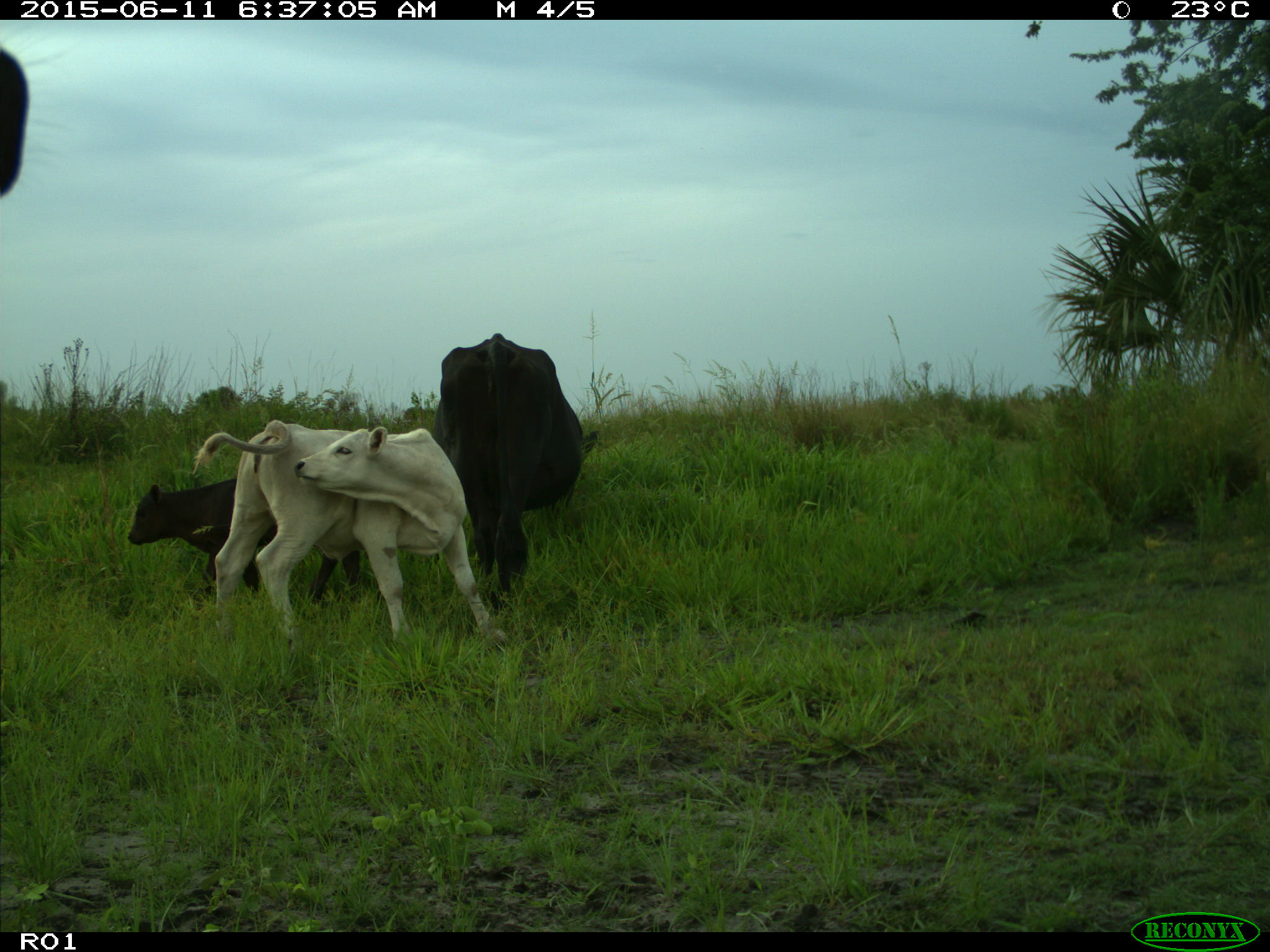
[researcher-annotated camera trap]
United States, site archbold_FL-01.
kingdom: Animalia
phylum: Chordata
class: Mammalia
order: Artiodactyla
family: Bovidae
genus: Bos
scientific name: Bos taurus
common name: domestic cow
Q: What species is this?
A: Bos taurus (domestic cow).